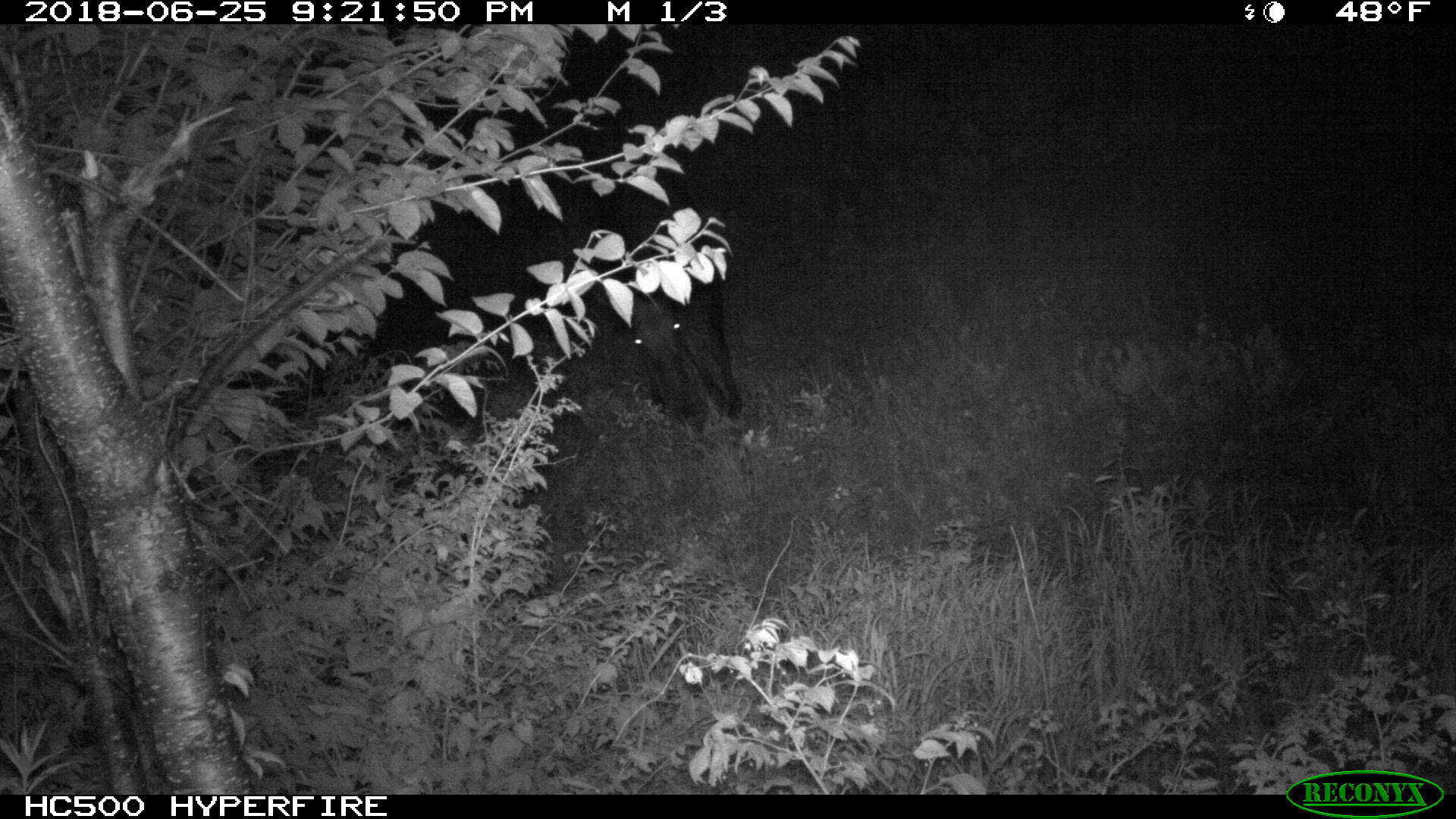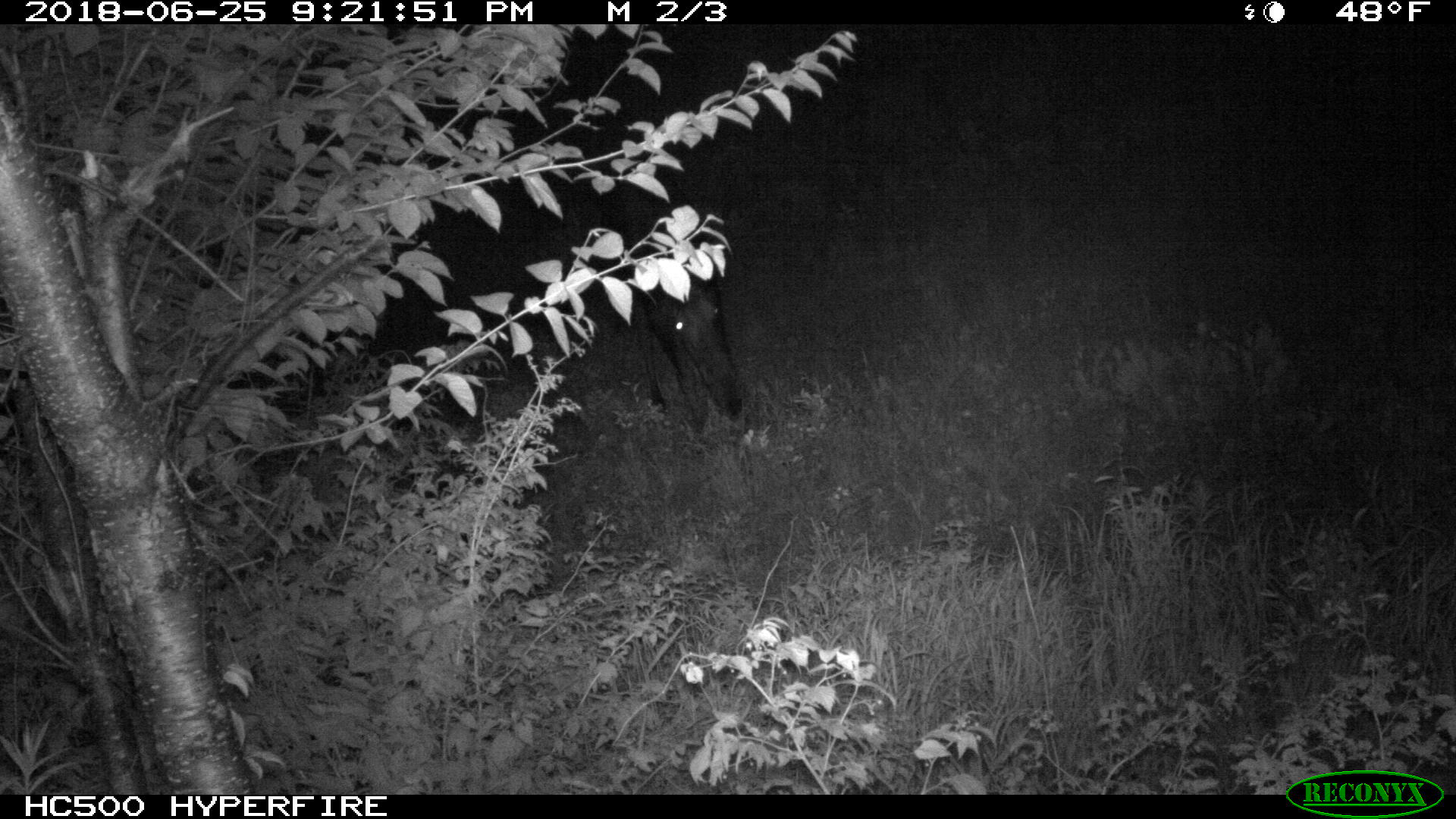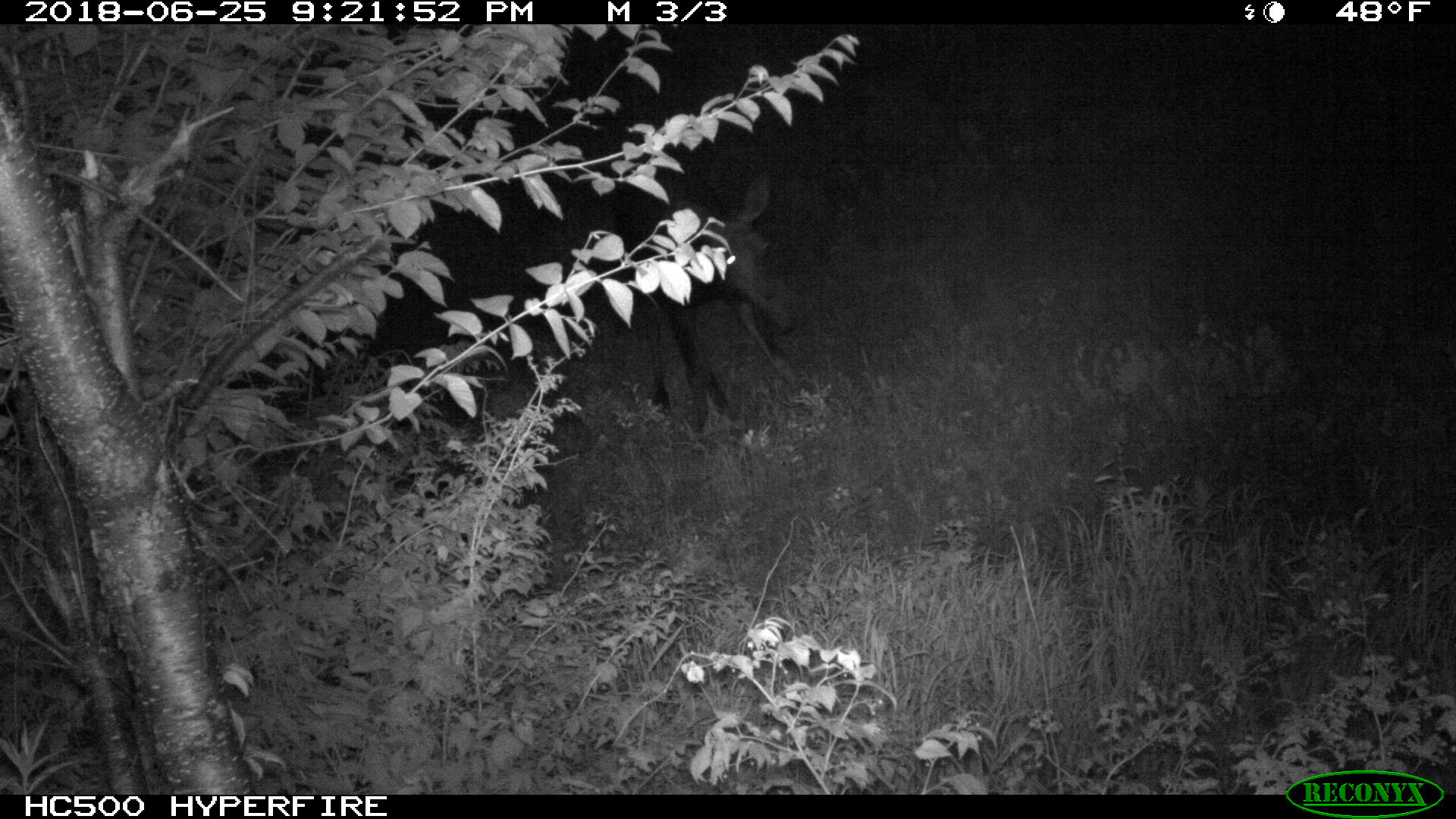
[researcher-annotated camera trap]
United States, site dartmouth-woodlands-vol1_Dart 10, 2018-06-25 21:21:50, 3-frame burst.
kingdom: Animalia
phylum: Chordata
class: Mammalia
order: Artiodactyla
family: Cervidae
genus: Alces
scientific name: Alces alces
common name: moose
Moose (Alces alces).